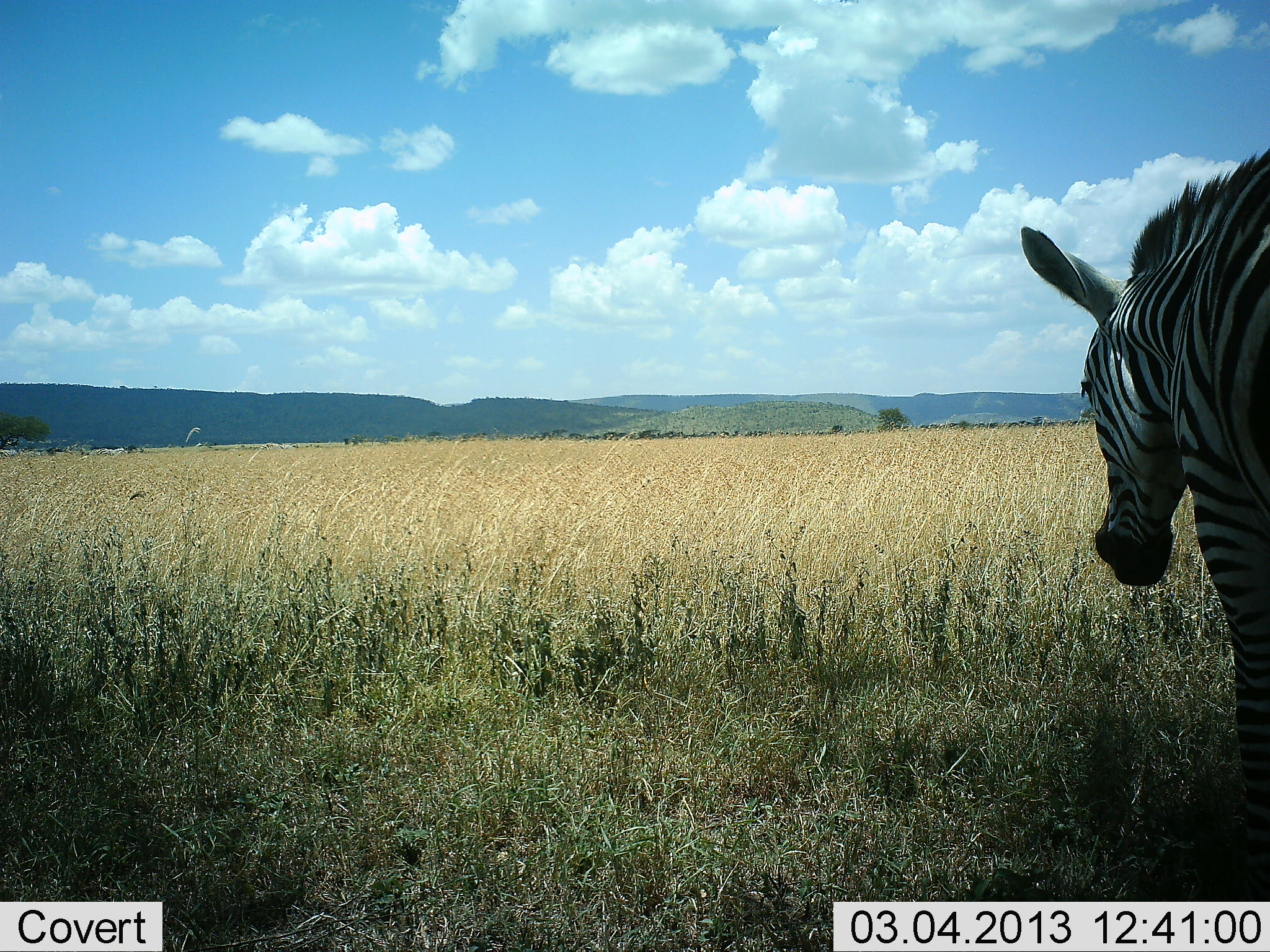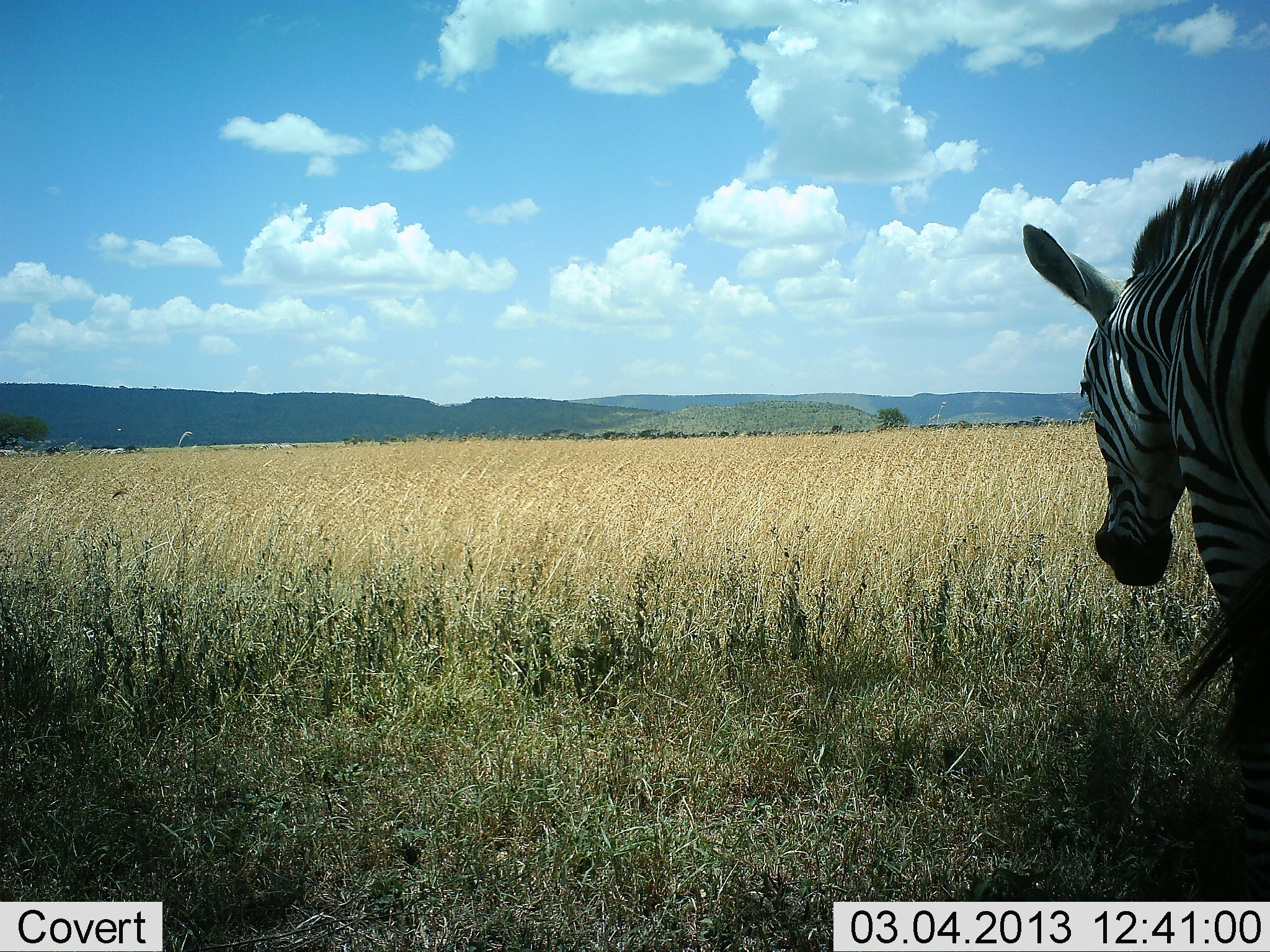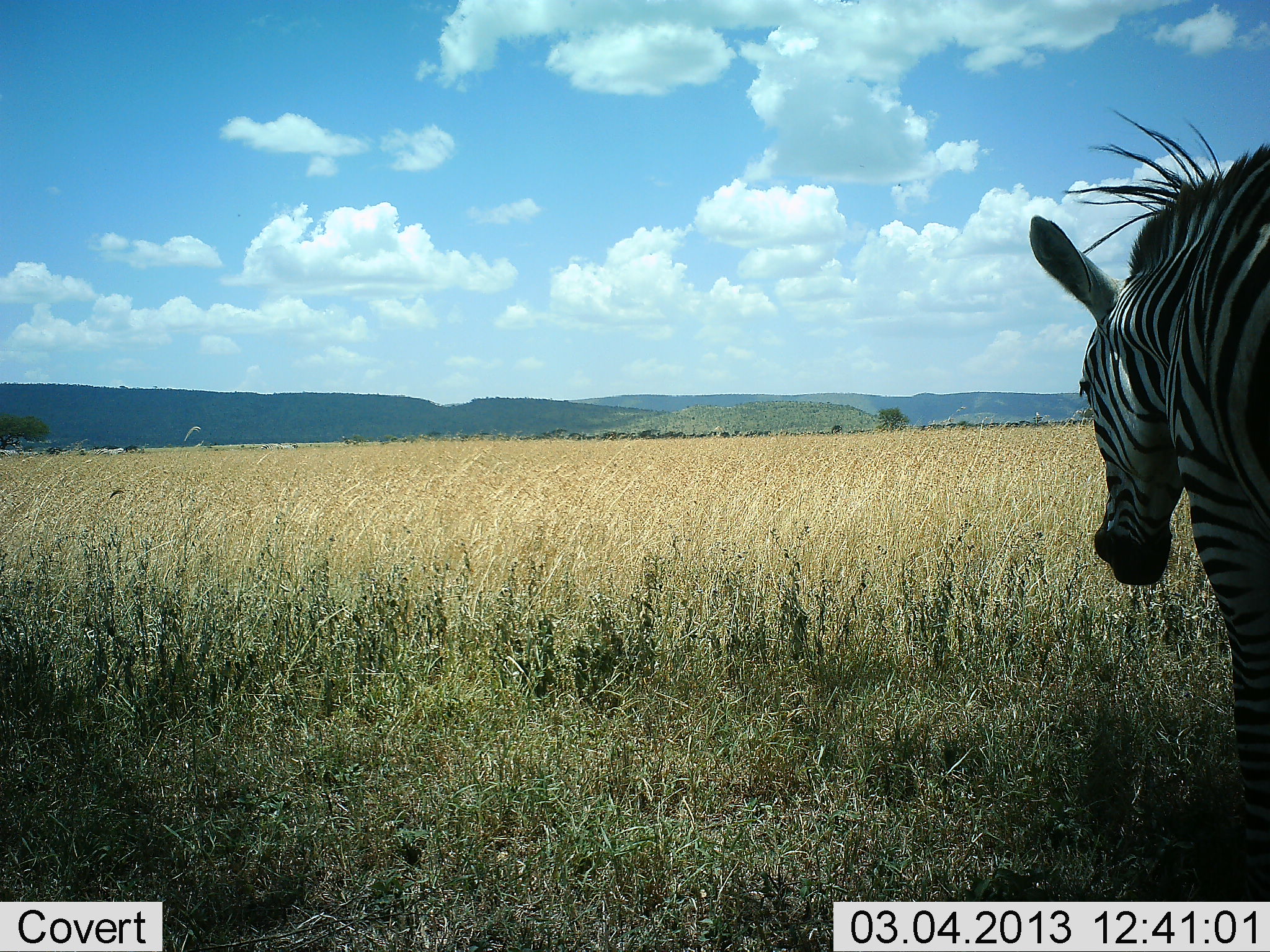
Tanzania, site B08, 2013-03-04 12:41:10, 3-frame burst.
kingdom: Animalia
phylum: Chordata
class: Mammalia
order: Perissodactyla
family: Equidae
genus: Equus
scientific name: Equus quagga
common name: plains zebra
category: zebra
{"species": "zebra (plains zebra) (Equus quagga)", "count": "1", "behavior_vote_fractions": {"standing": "79%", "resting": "4%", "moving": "19%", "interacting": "2%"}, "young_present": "0%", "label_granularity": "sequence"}